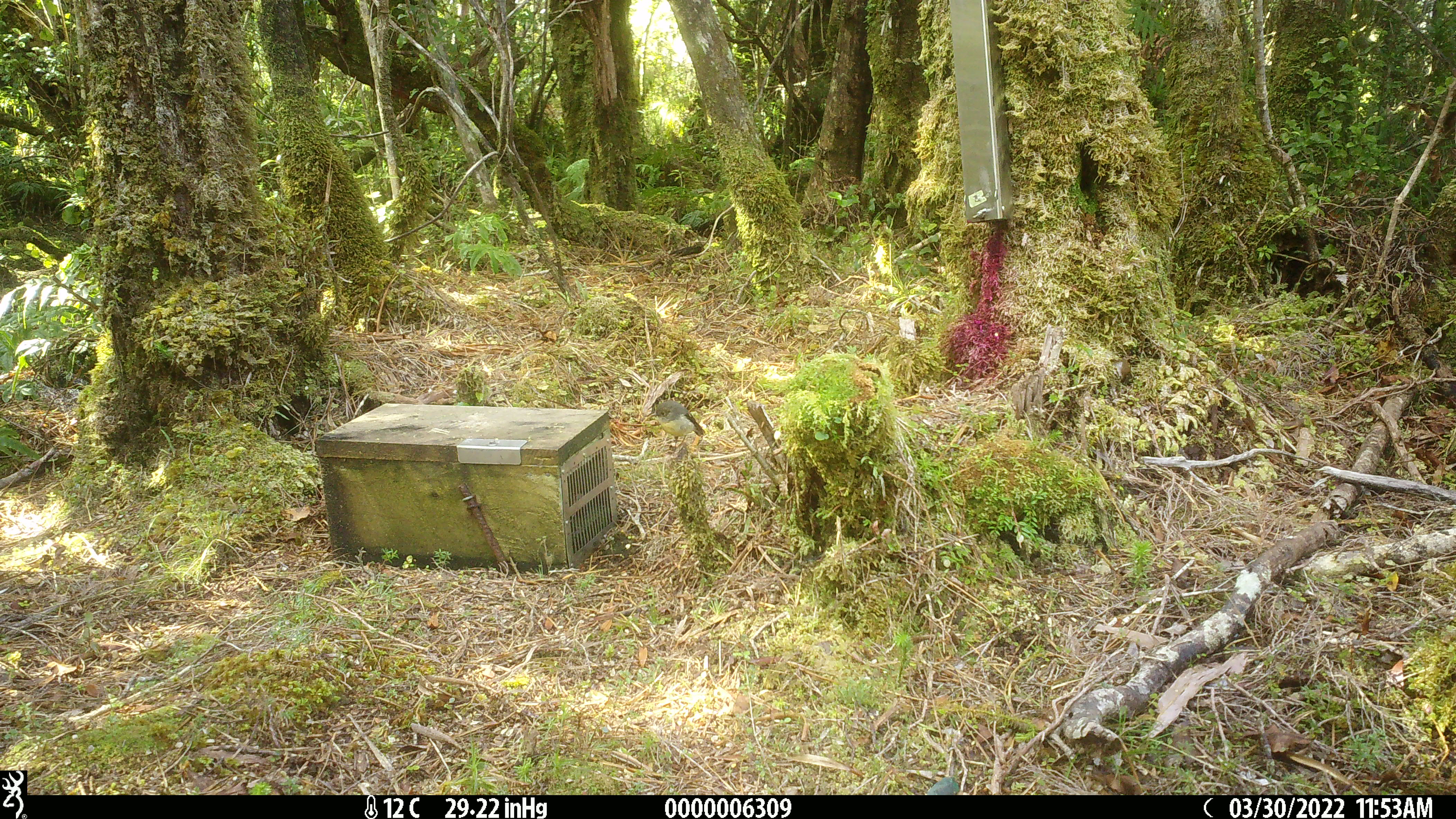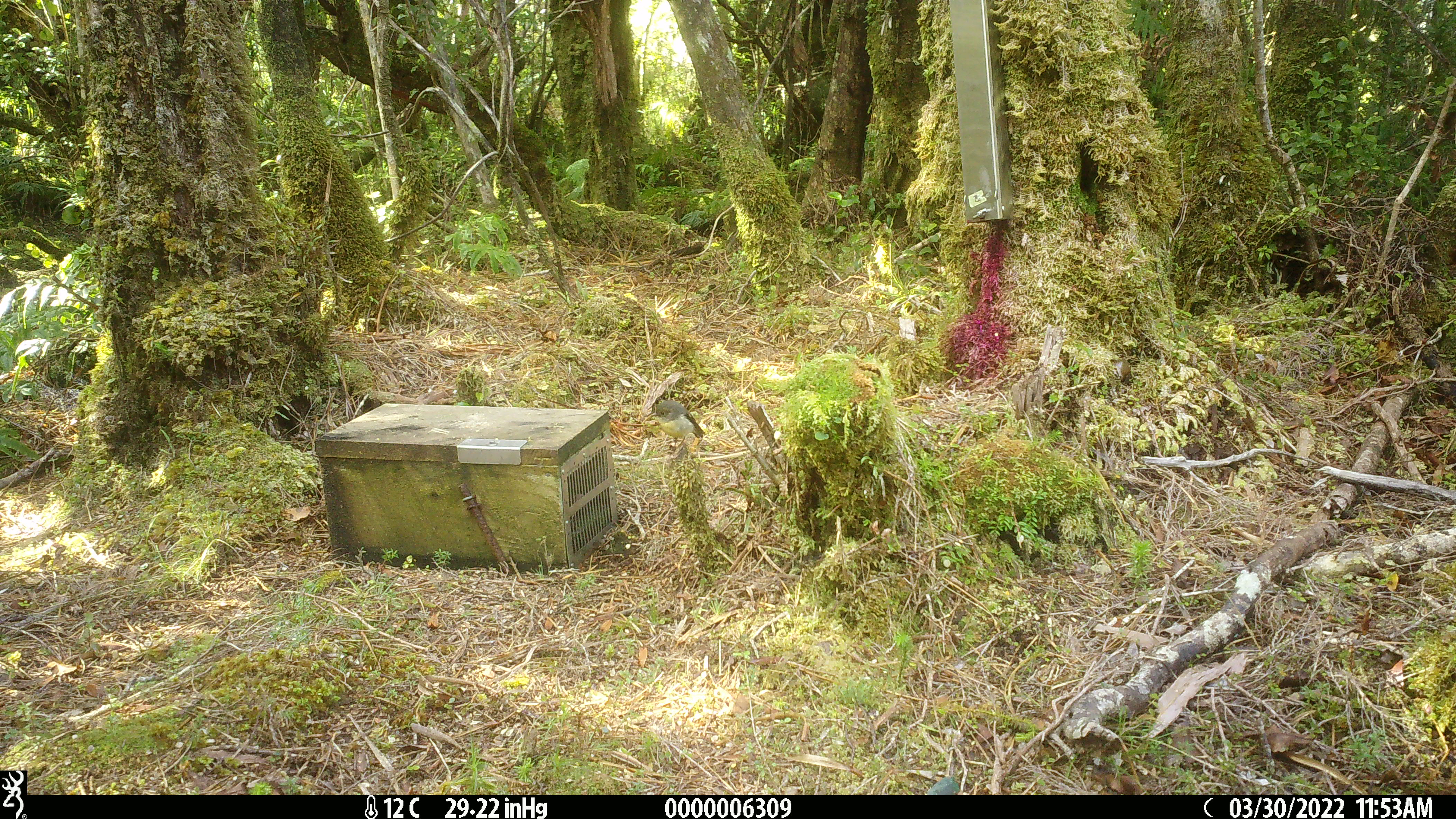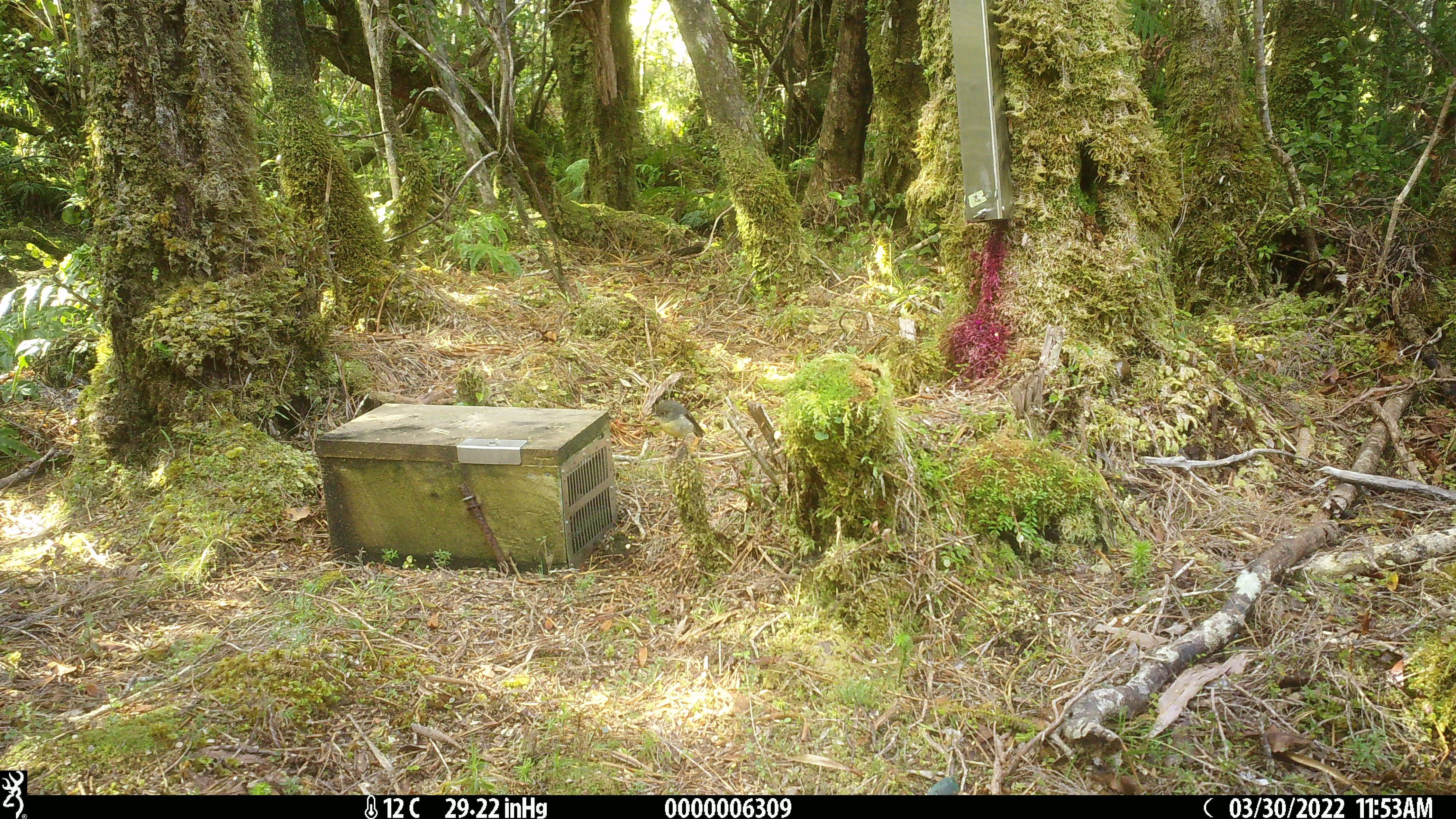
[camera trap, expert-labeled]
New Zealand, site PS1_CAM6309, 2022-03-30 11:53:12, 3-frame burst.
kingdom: Animalia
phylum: Chordata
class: Aves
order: Passeriformes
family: Petroicidae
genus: Petroica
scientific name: Petroica macrocephala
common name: tomtit